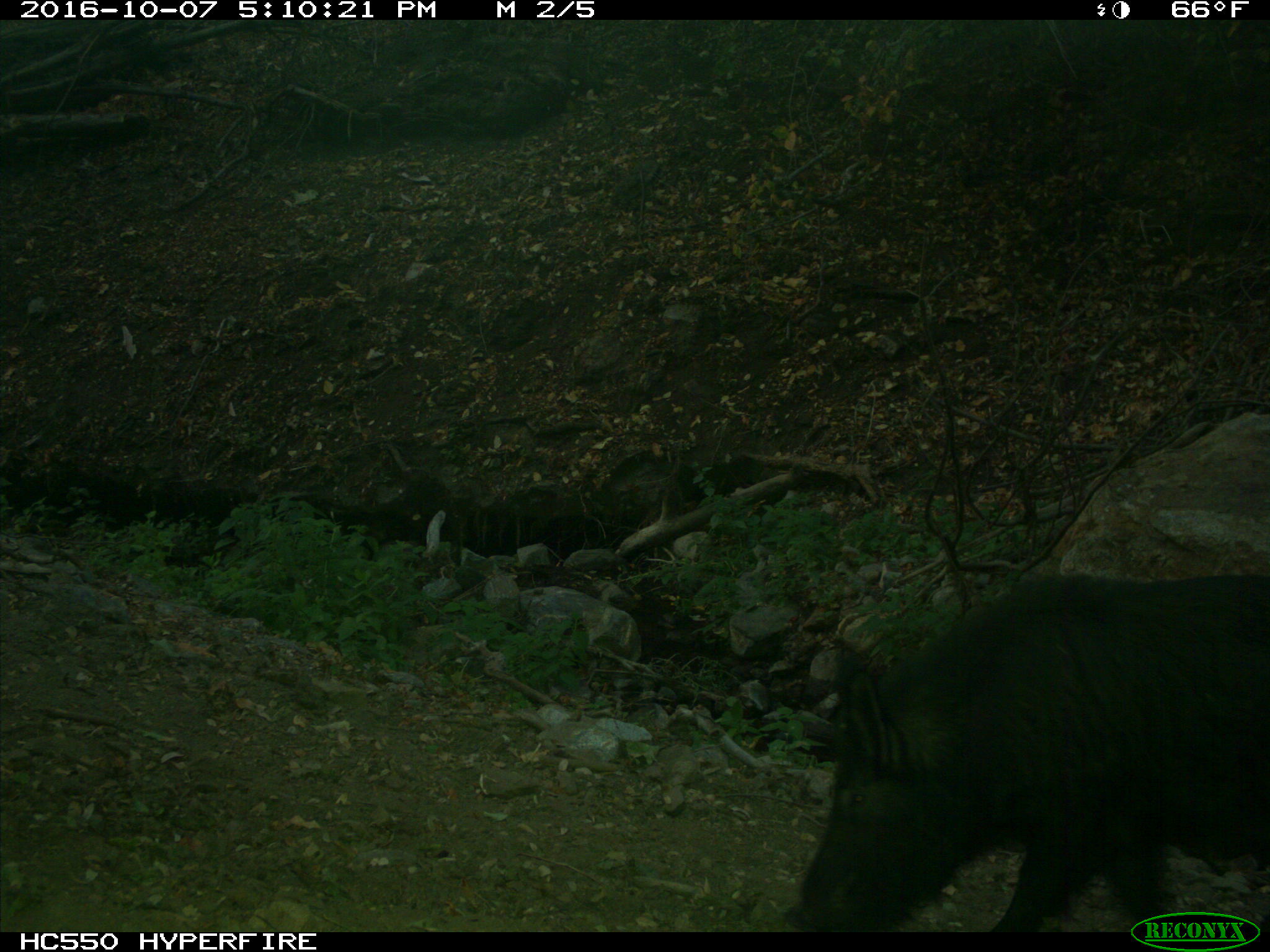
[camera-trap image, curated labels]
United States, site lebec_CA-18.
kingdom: Animalia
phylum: Chordata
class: Mammalia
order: Artiodactyla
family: Suidae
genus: Sus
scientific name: Sus scrofa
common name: wild boar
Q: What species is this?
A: Sus scrofa (wild boar).